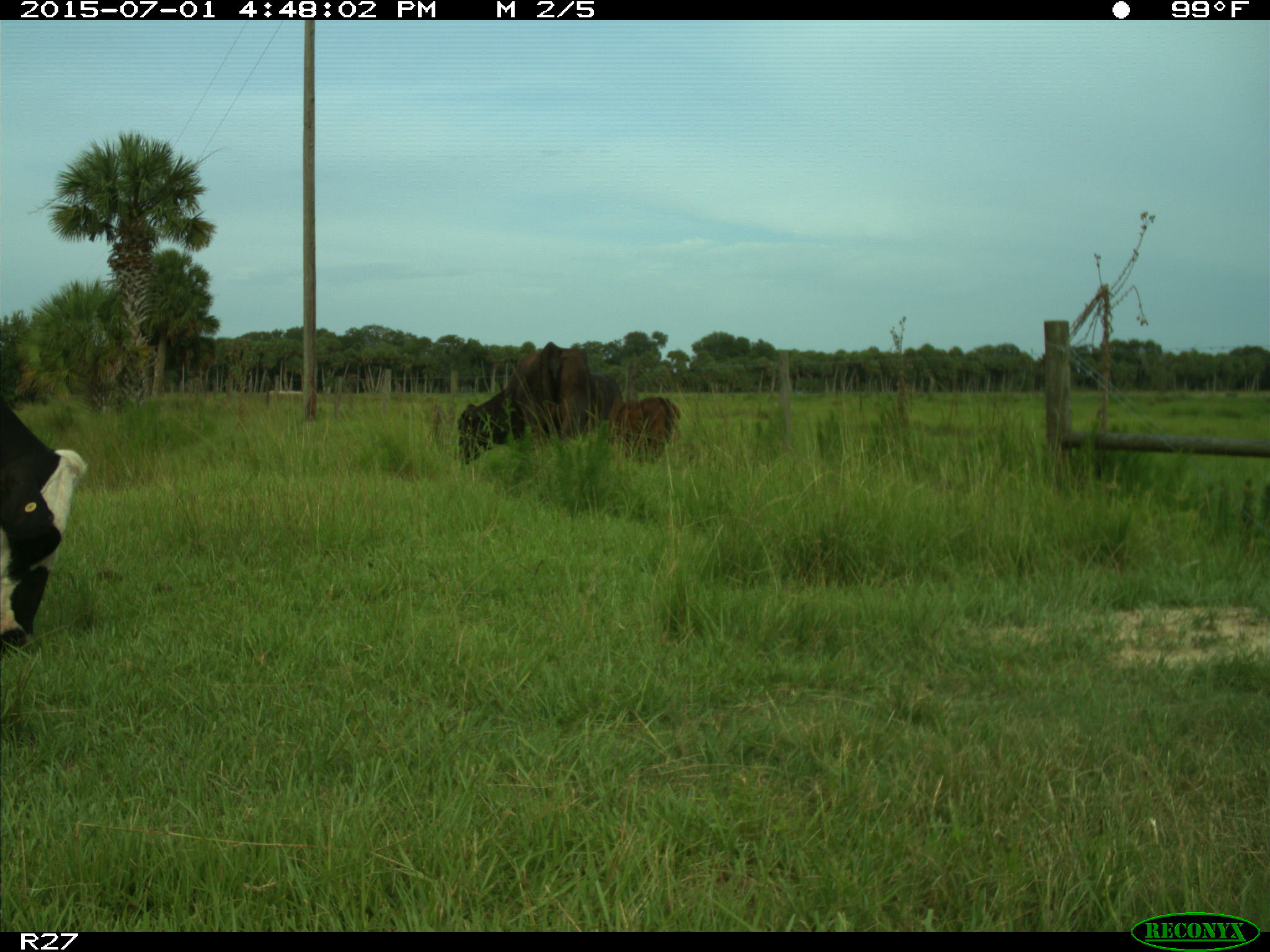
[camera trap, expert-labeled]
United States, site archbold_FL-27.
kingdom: Animalia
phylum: Chordata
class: Mammalia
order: Artiodactyla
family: Bovidae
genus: Bos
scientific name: Bos taurus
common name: domestic cow